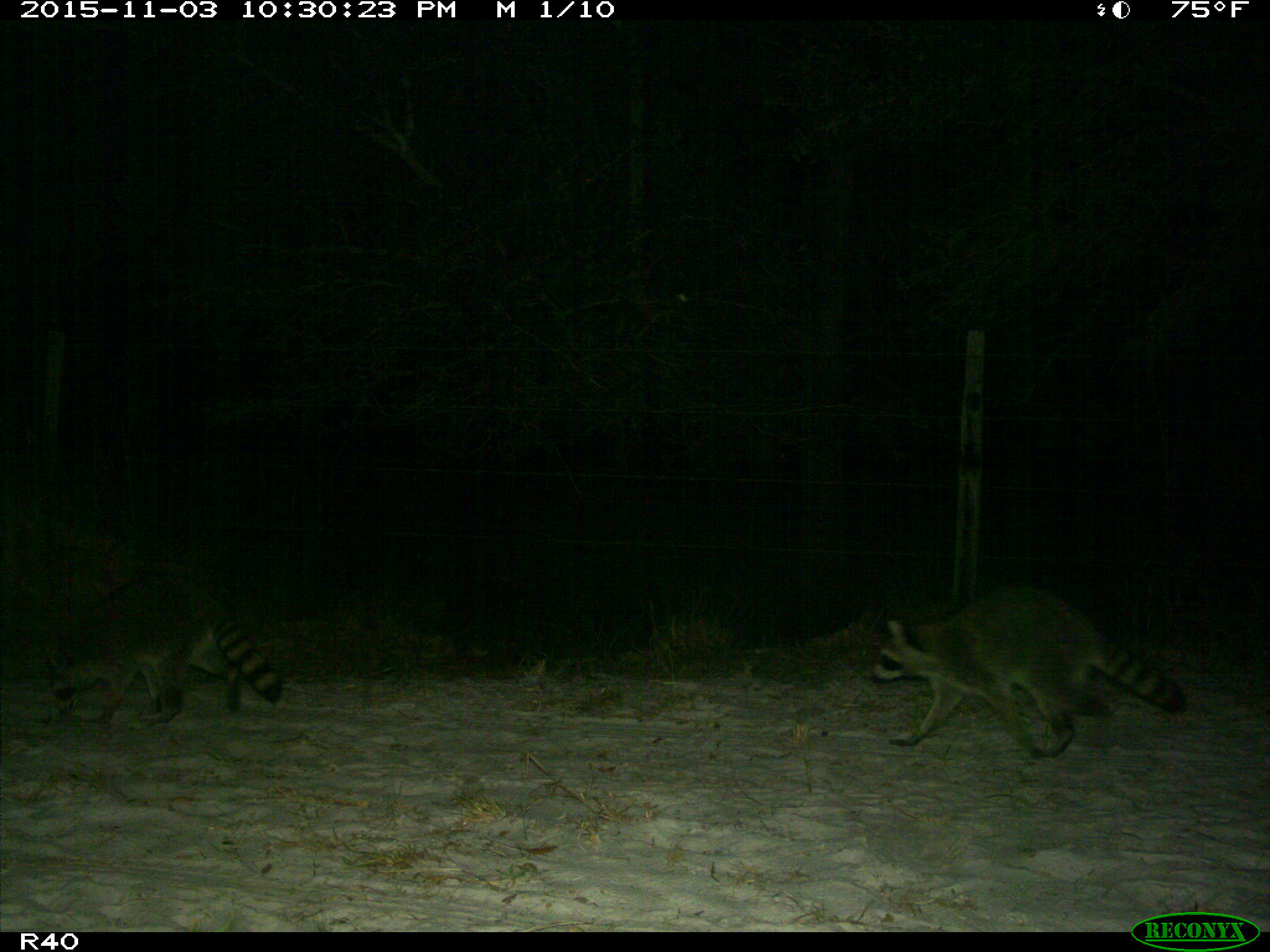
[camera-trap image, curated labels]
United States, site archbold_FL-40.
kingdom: Animalia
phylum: Chordata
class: Mammalia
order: Carnivora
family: Procyonidae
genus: Procyon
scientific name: Procyon lotor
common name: common raccoon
Procyon lotor (common raccoon).